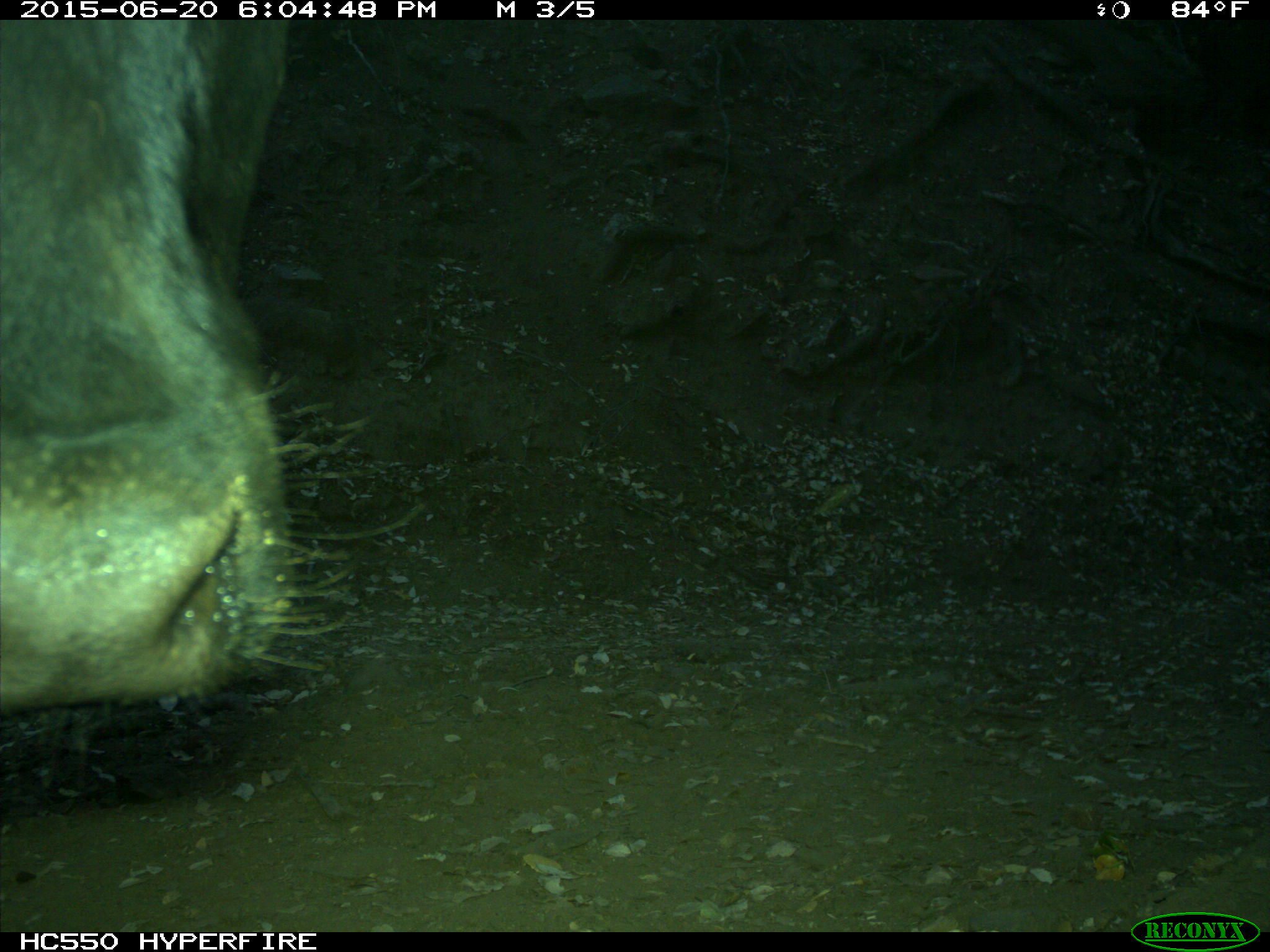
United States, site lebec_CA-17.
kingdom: Animalia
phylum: Chordata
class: Mammalia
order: Artiodactyla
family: Bovidae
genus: Bos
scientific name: Bos taurus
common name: domestic cow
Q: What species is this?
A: Bos taurus (domestic cow).